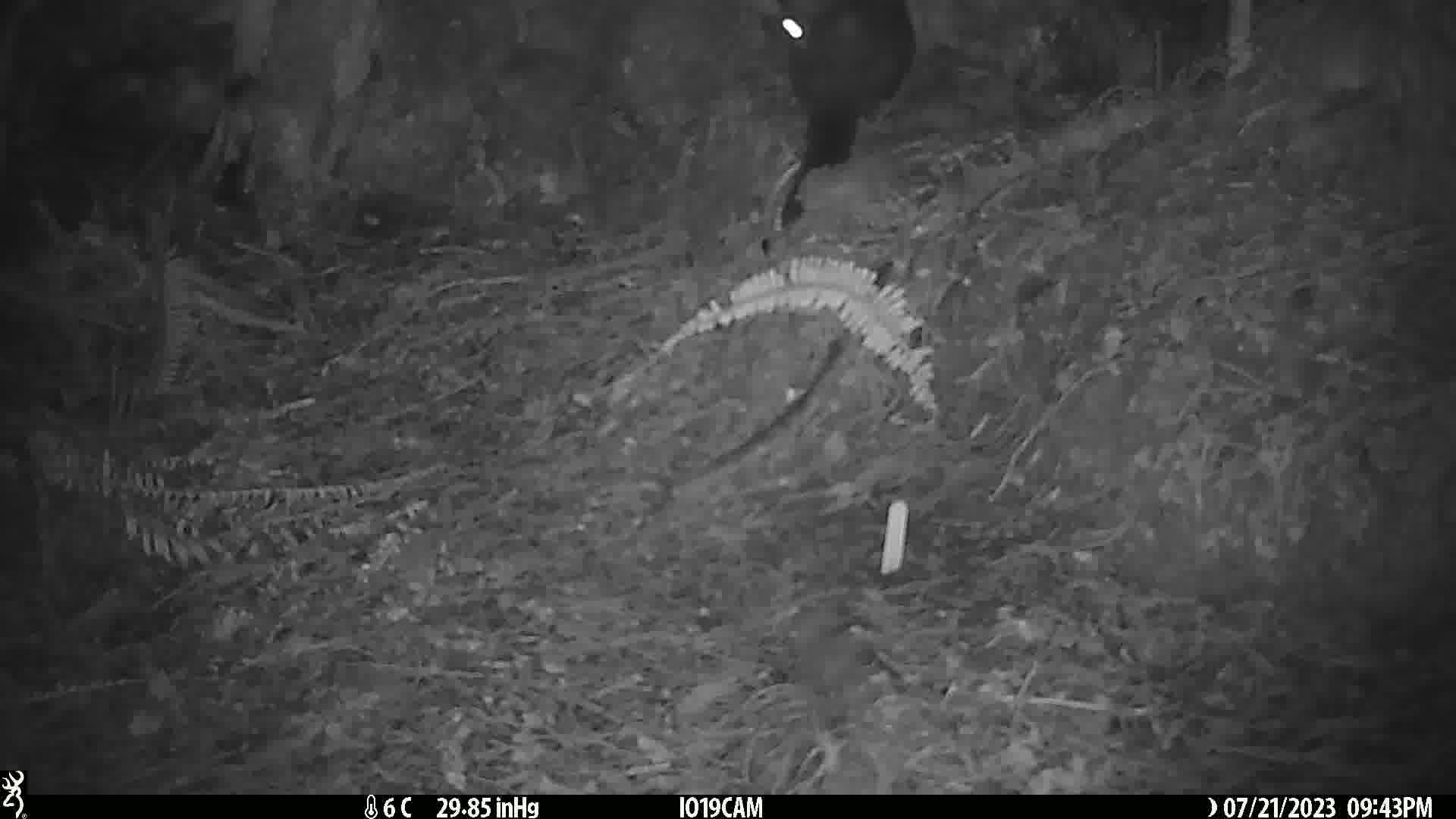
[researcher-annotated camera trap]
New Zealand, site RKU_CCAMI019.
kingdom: Animalia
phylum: Chordata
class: Mammalia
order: Diprotodontia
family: Phalangeridae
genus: Trichosurus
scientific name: Trichosurus vulpecula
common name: common brushtail possum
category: possum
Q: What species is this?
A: Possum (common brushtail possum) (Trichosurus vulpecula).